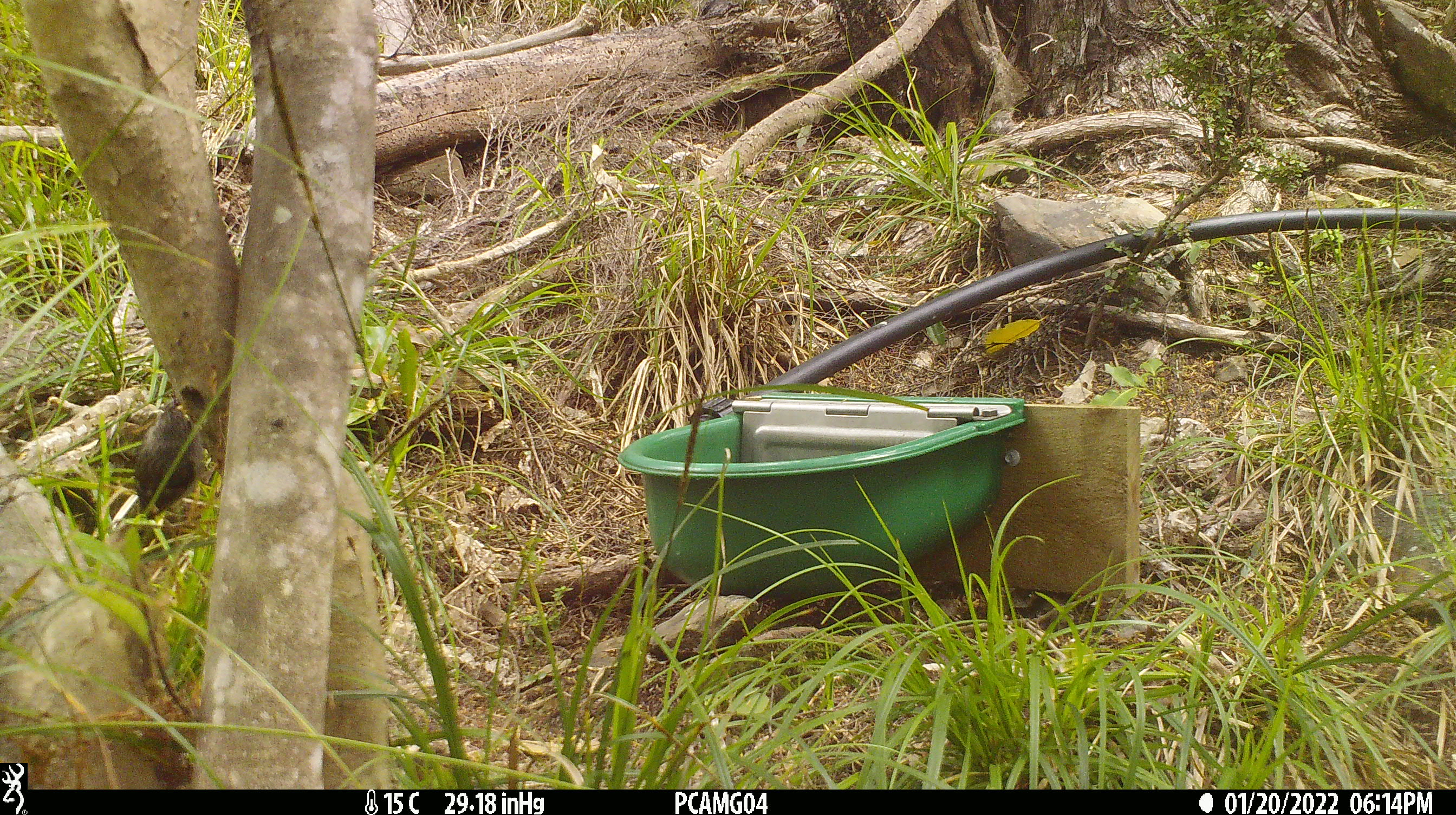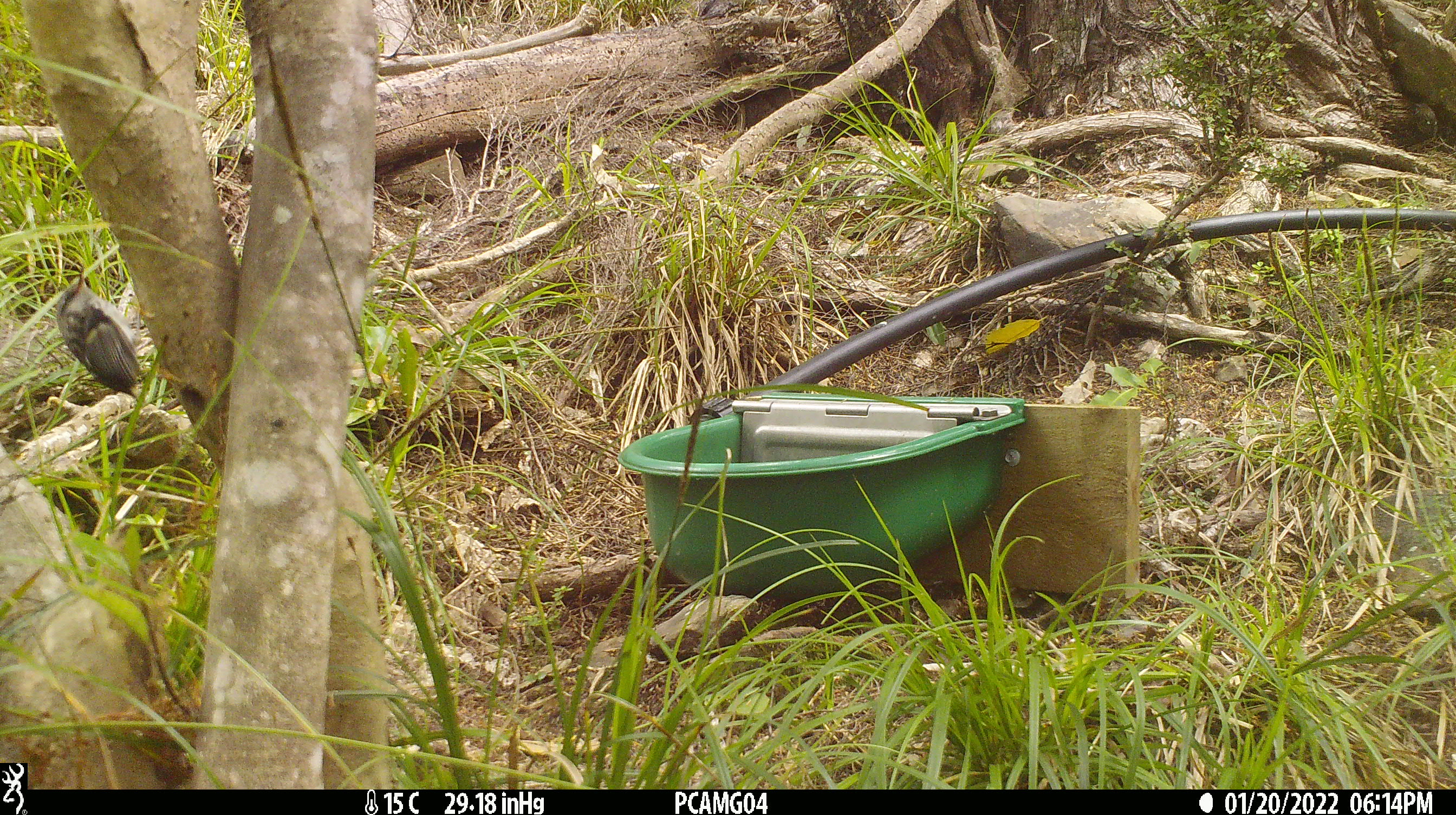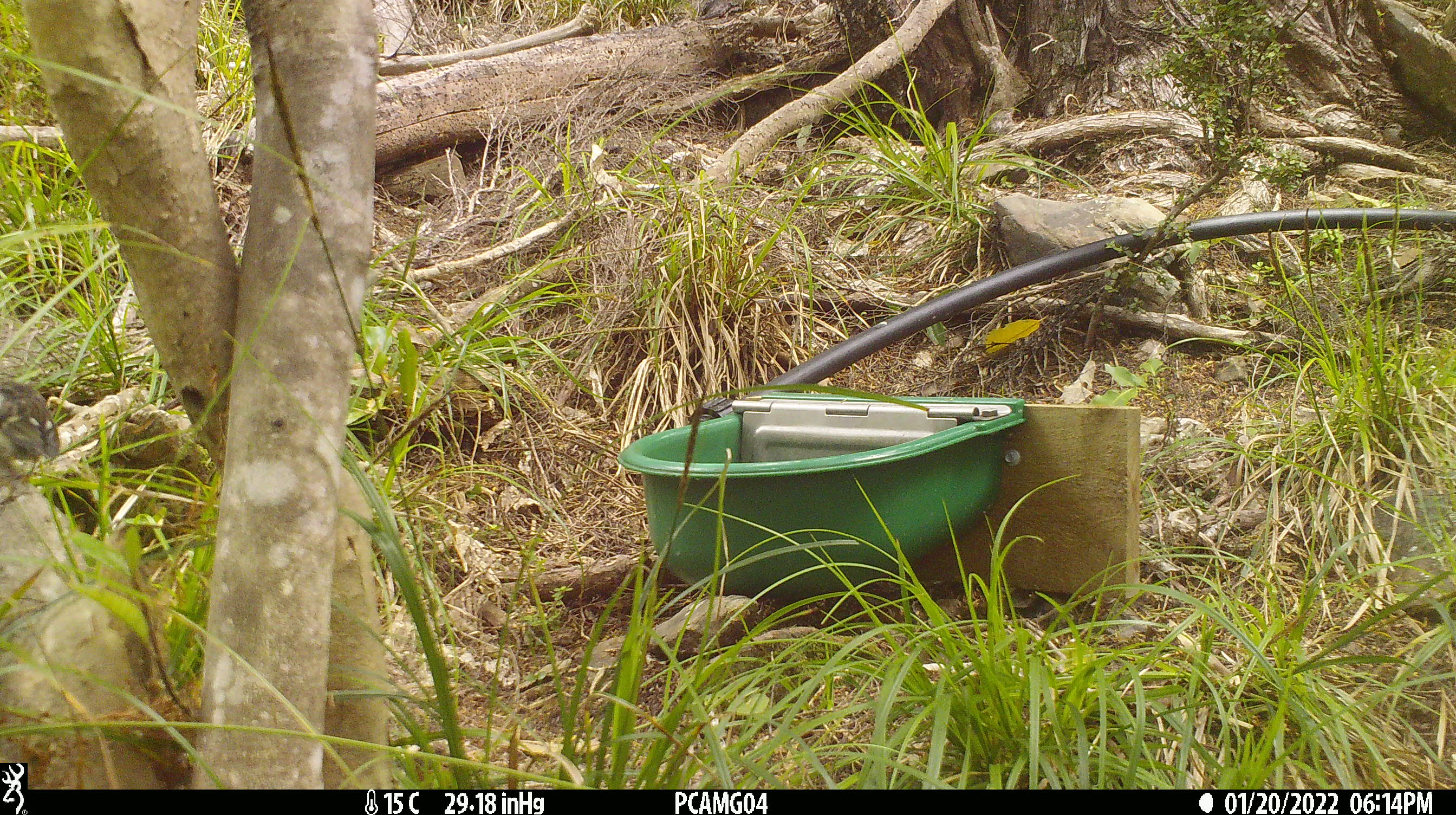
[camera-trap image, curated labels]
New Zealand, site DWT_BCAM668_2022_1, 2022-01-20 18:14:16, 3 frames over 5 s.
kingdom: Animalia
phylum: Chordata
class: Aves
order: Passeriformes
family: Acanthisittidae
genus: Acanthisitta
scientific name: Acanthisitta chloris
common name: rifleman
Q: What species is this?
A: Rifleman (Acanthisitta chloris).